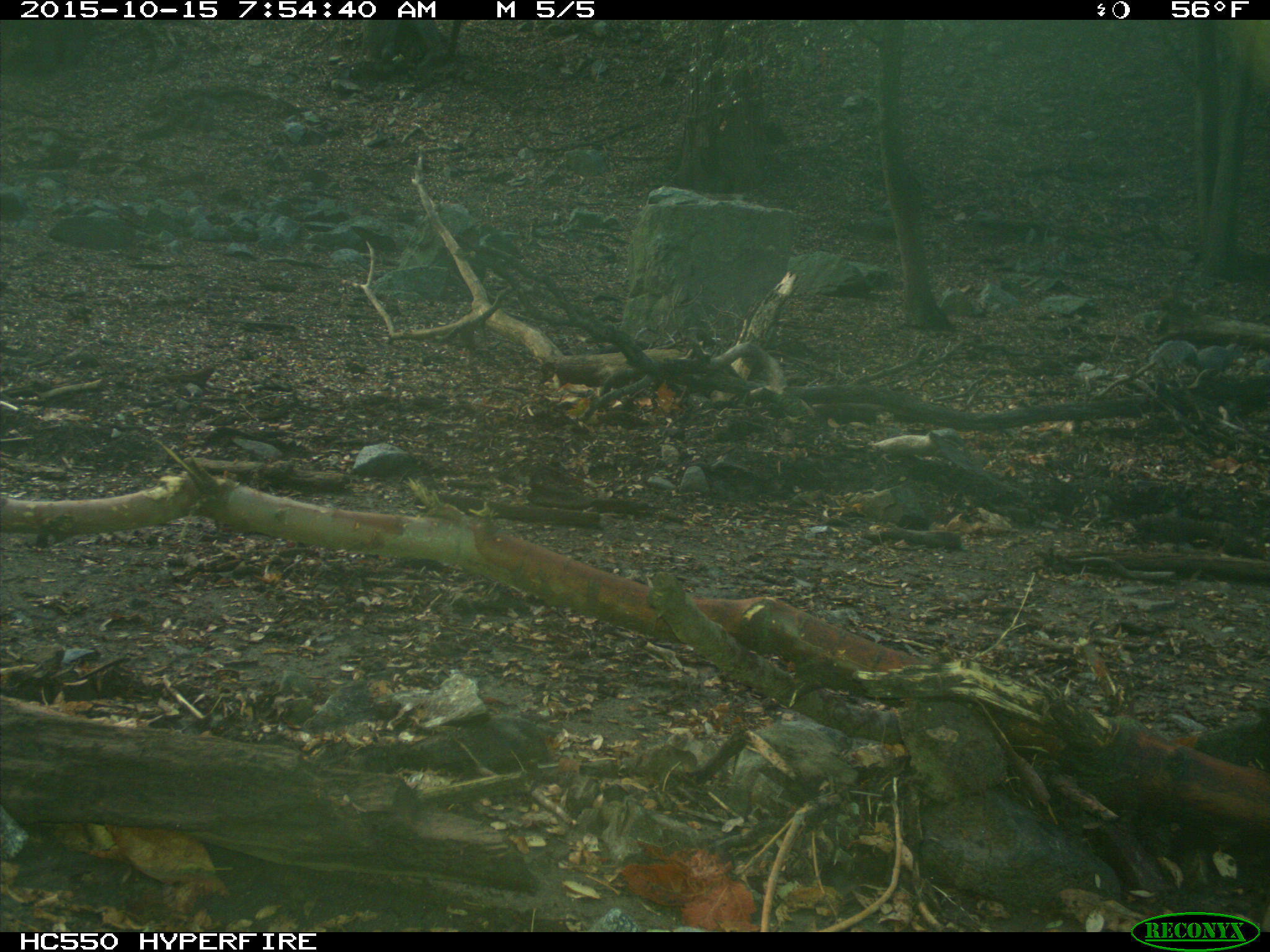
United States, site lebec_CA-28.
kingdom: Animalia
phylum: Chordata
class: Mammalia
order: Rodentia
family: Sciuridae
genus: Sciurus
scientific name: Sciurus carolinensis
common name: eastern gray squirrel